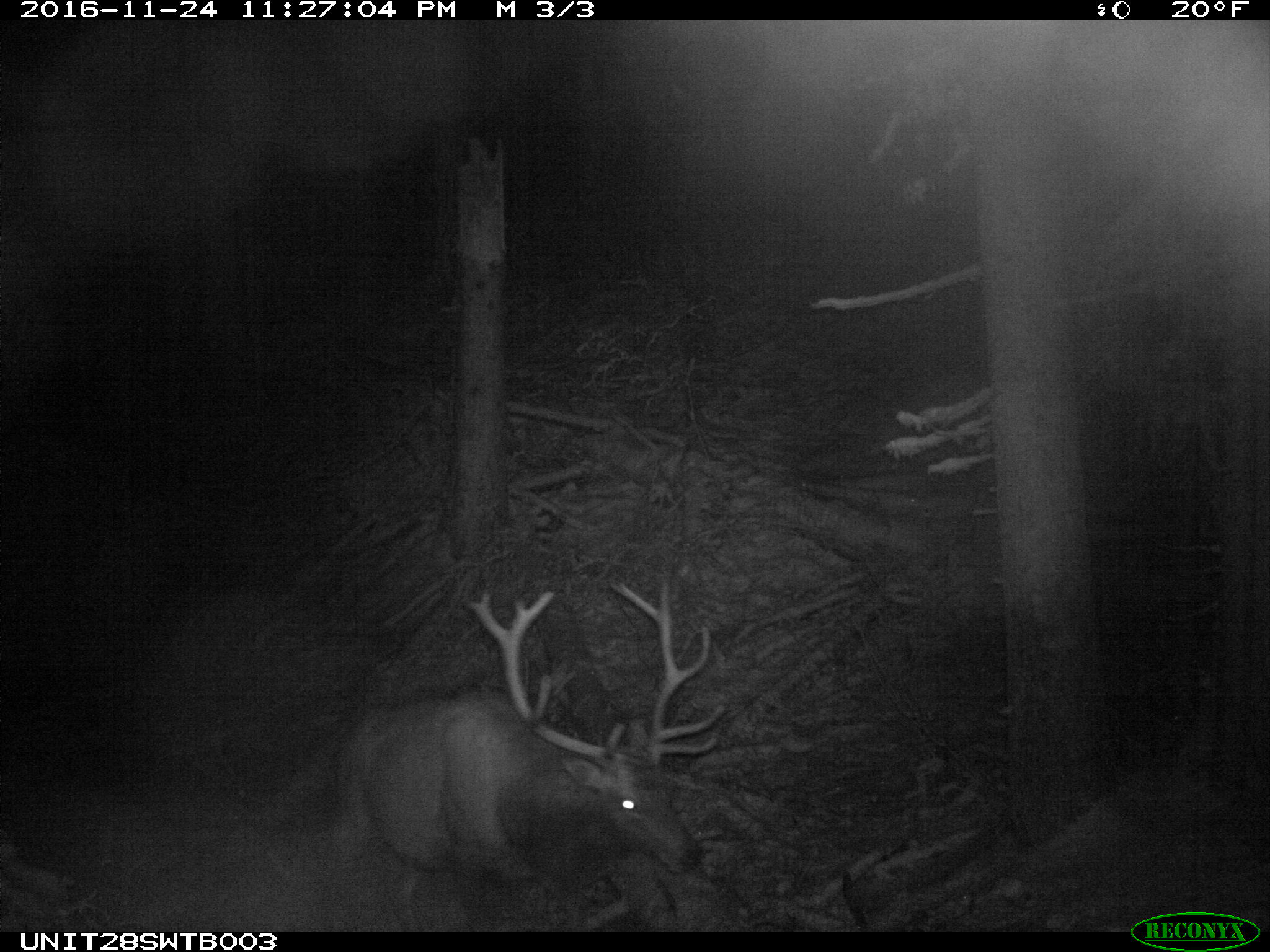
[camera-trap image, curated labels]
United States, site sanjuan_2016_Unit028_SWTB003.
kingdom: Animalia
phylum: Chordata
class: Mammalia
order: Artiodactyla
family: Cervidae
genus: Cervus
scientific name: Cervus elaphus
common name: red deer